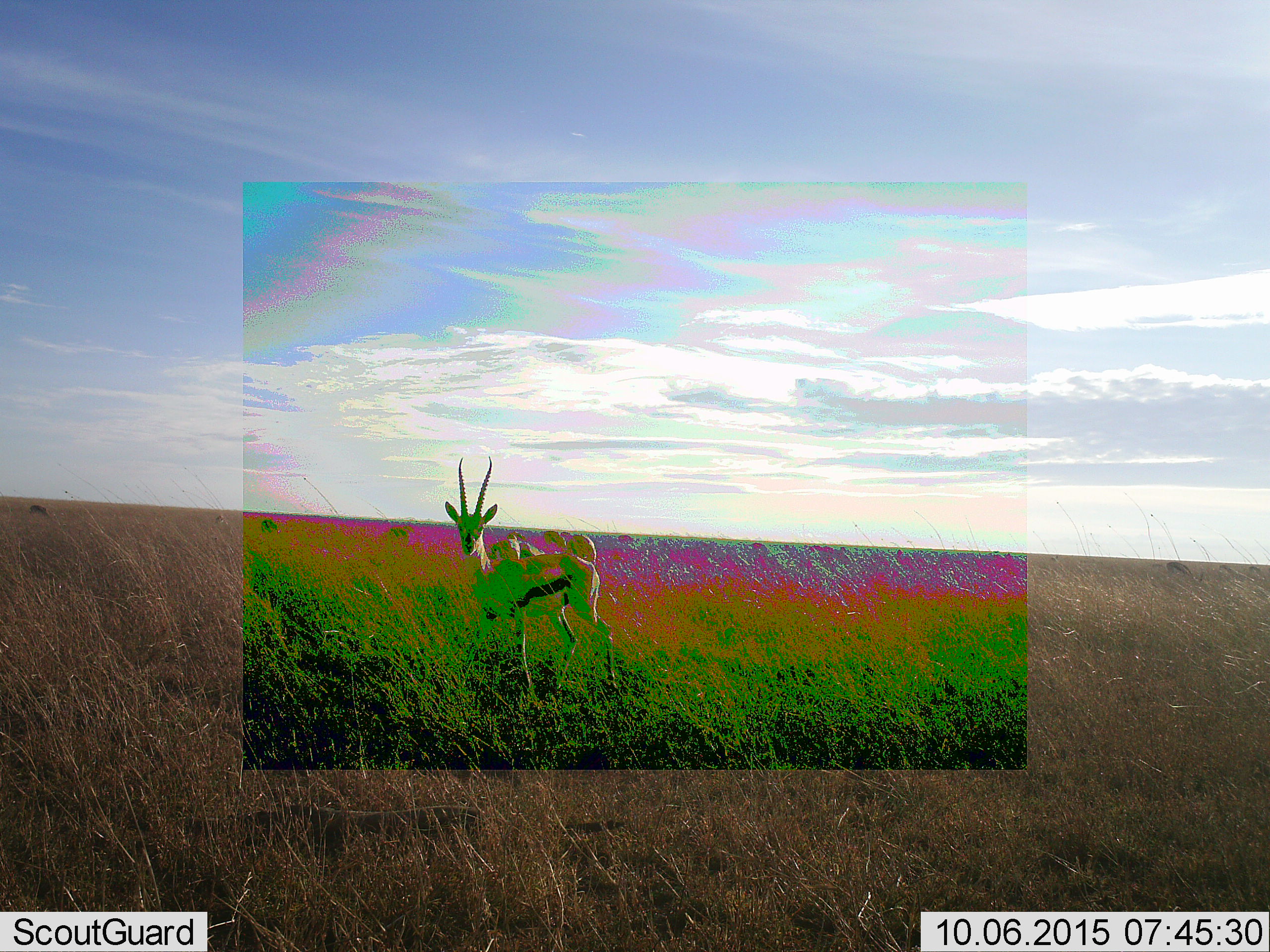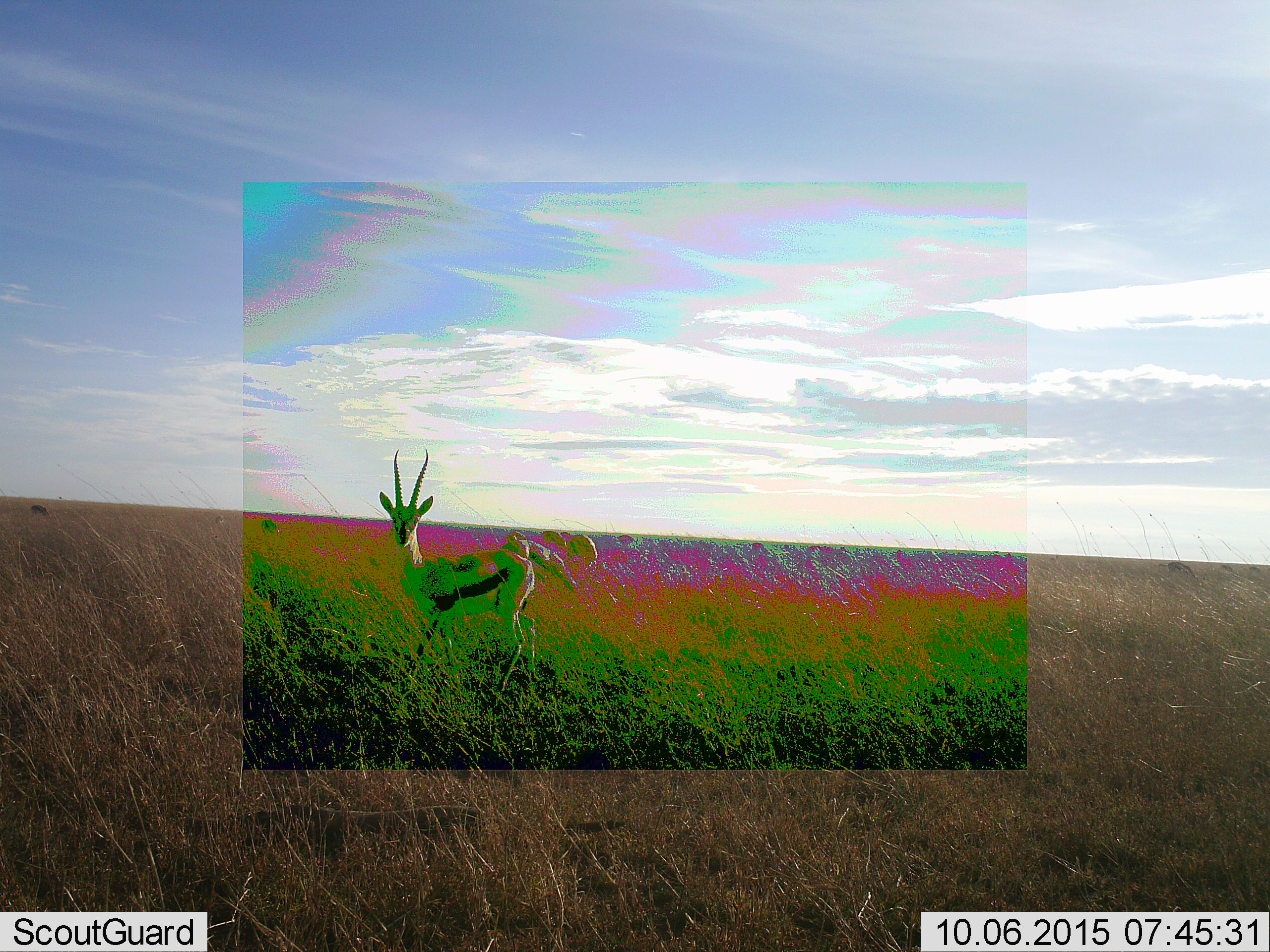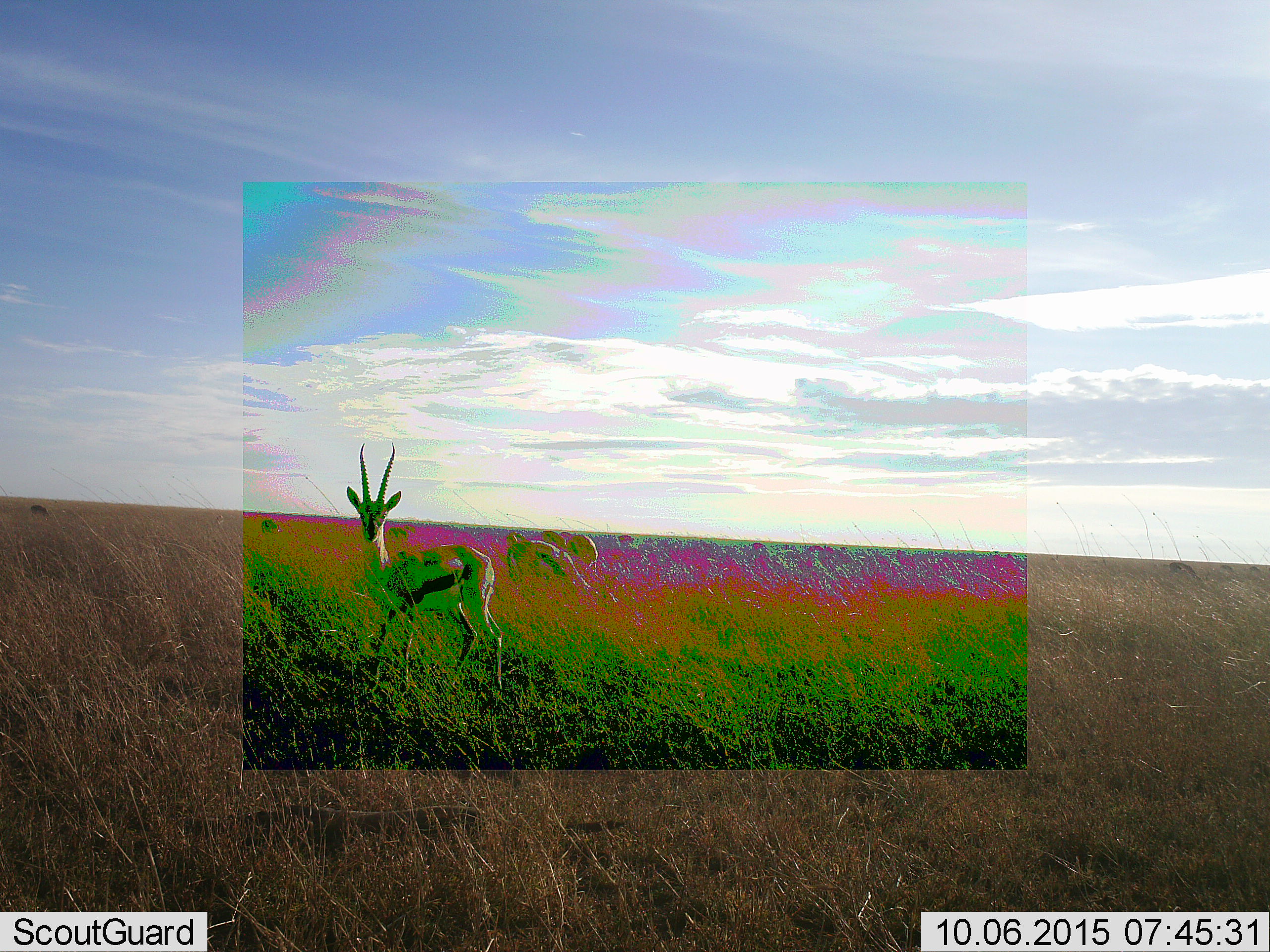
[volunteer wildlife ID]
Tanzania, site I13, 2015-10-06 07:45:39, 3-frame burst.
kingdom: Animalia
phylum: Chordata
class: Mammalia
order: Artiodactyla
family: Bovidae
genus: Eudorcas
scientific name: Eudorcas thomsonii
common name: thomson's gazelle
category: gazellethomsons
Gazellethomsons (thomson's gazelle) (Eudorcas thomsonii), count 5. Behavior (volunteer vote fractions): standing 60%, resting 0%, moving 50%, interacting 0%. Young present (vote fraction): 0%. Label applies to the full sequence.